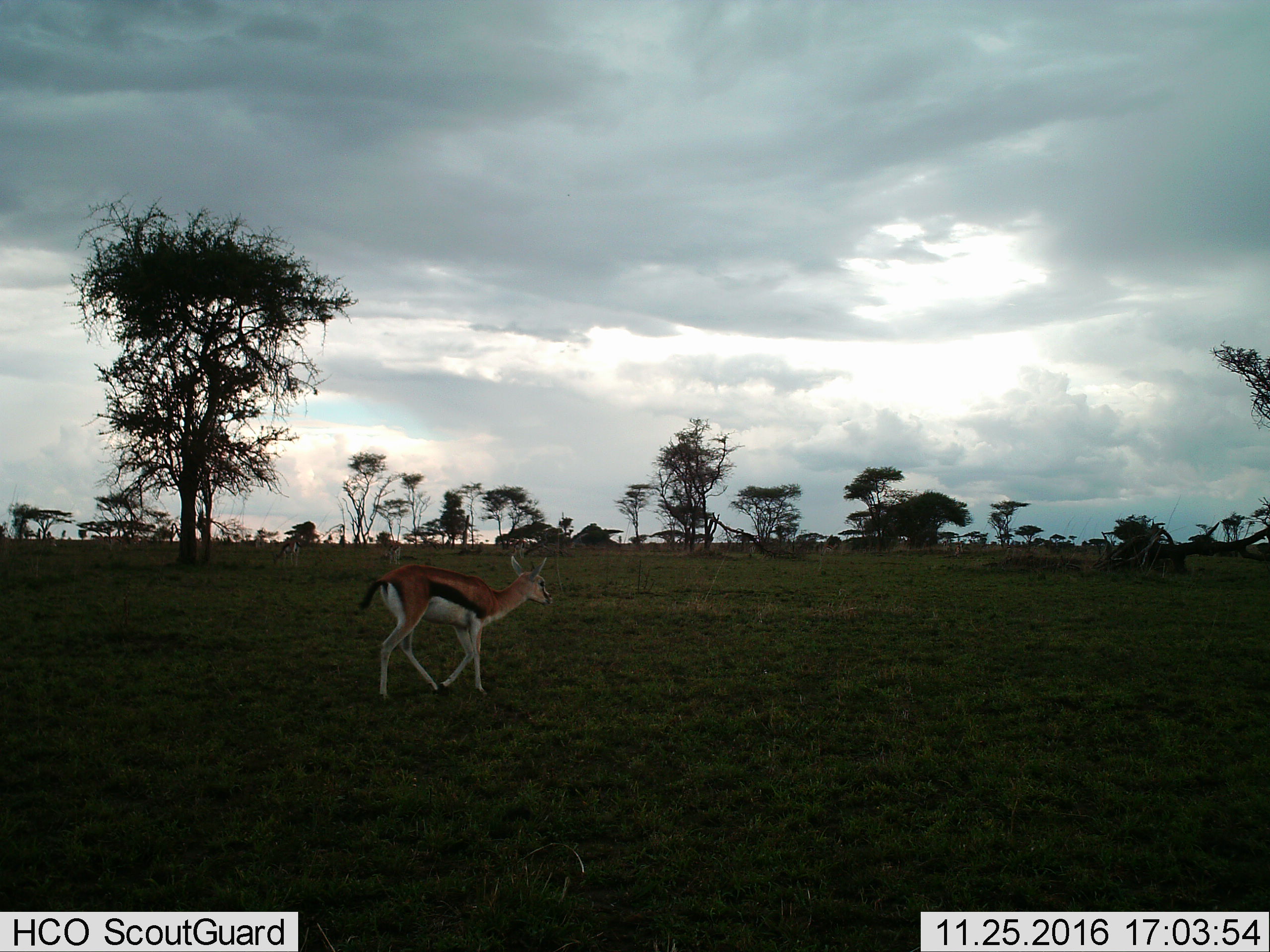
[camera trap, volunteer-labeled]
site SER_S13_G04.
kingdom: Animalia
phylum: Chordata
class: Mammalia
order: Artiodactyla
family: Bovidae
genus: Eudorcas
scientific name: Eudorcas thomsonii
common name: thomson's gazelle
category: gazellethomsons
Gazellethomsons (thomson's gazelle) (Eudorcas thomsonii), count 1. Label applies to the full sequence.